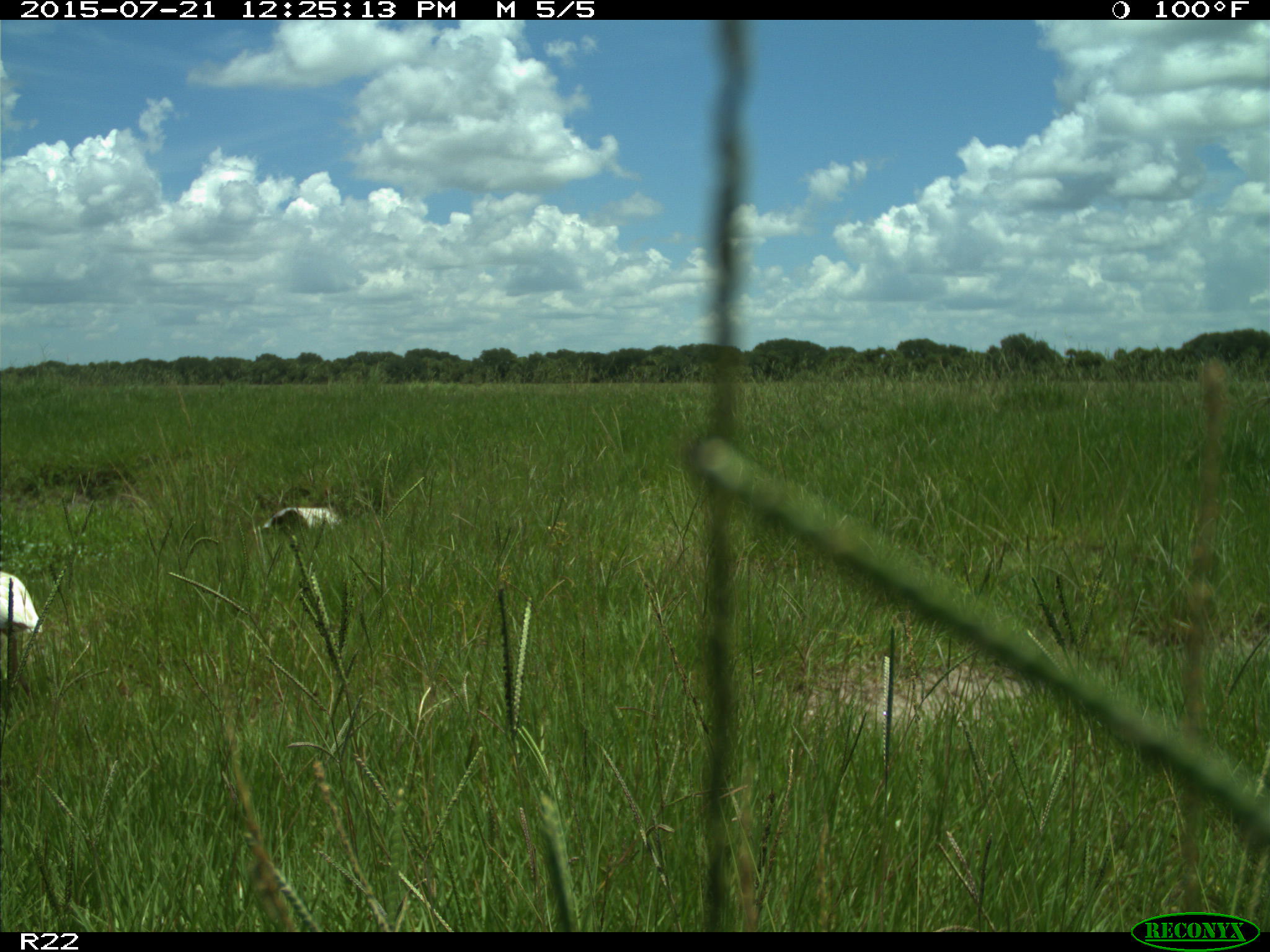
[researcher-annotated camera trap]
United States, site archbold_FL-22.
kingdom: Animalia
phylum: Chordata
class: Mammalia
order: Artiodactyla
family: Bovidae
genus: Bos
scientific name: Bos taurus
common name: domestic cow